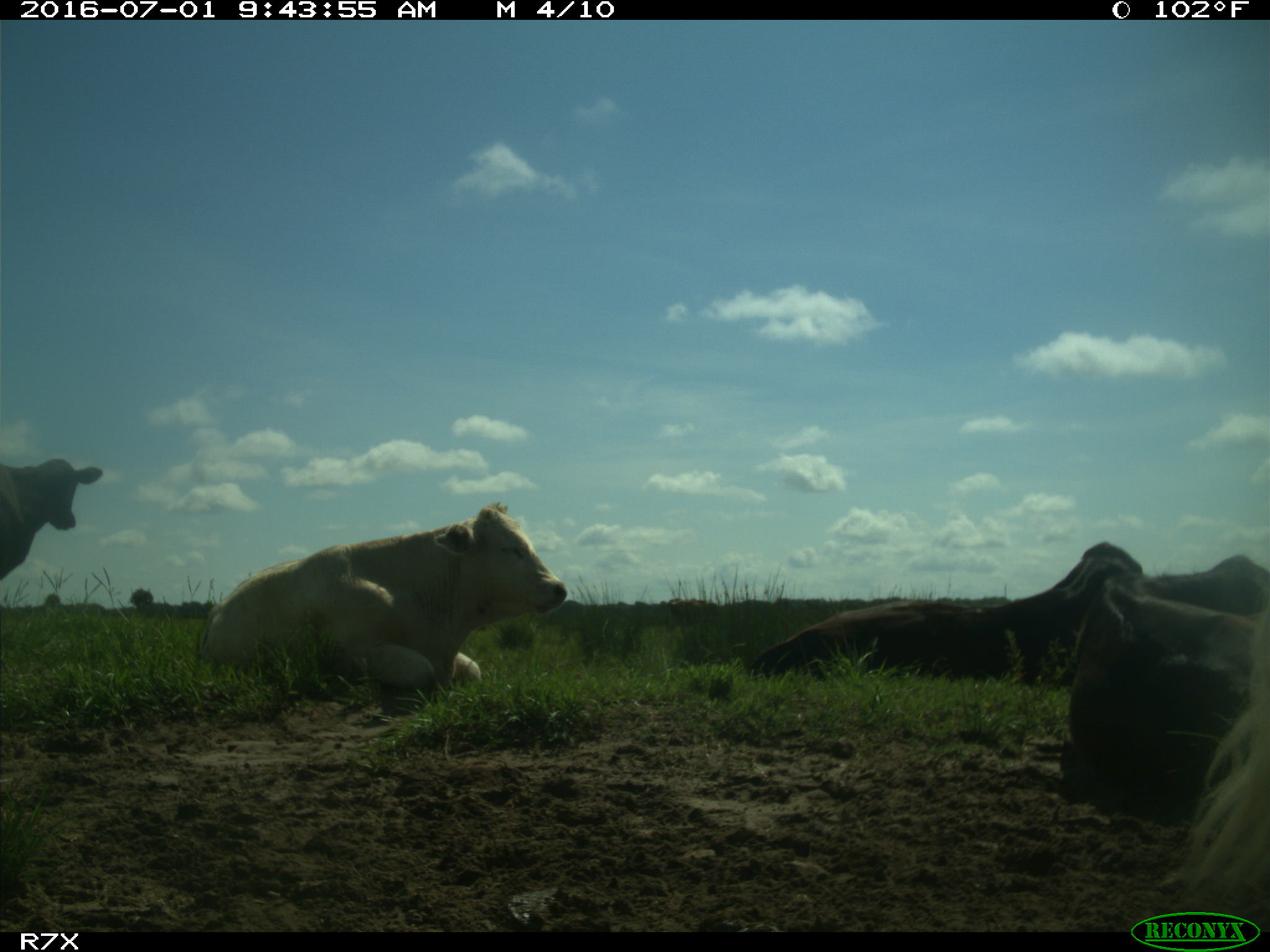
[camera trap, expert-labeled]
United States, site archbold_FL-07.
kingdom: Animalia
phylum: Chordata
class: Mammalia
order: Artiodactyla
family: Bovidae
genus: Bos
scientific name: Bos taurus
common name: domestic cow